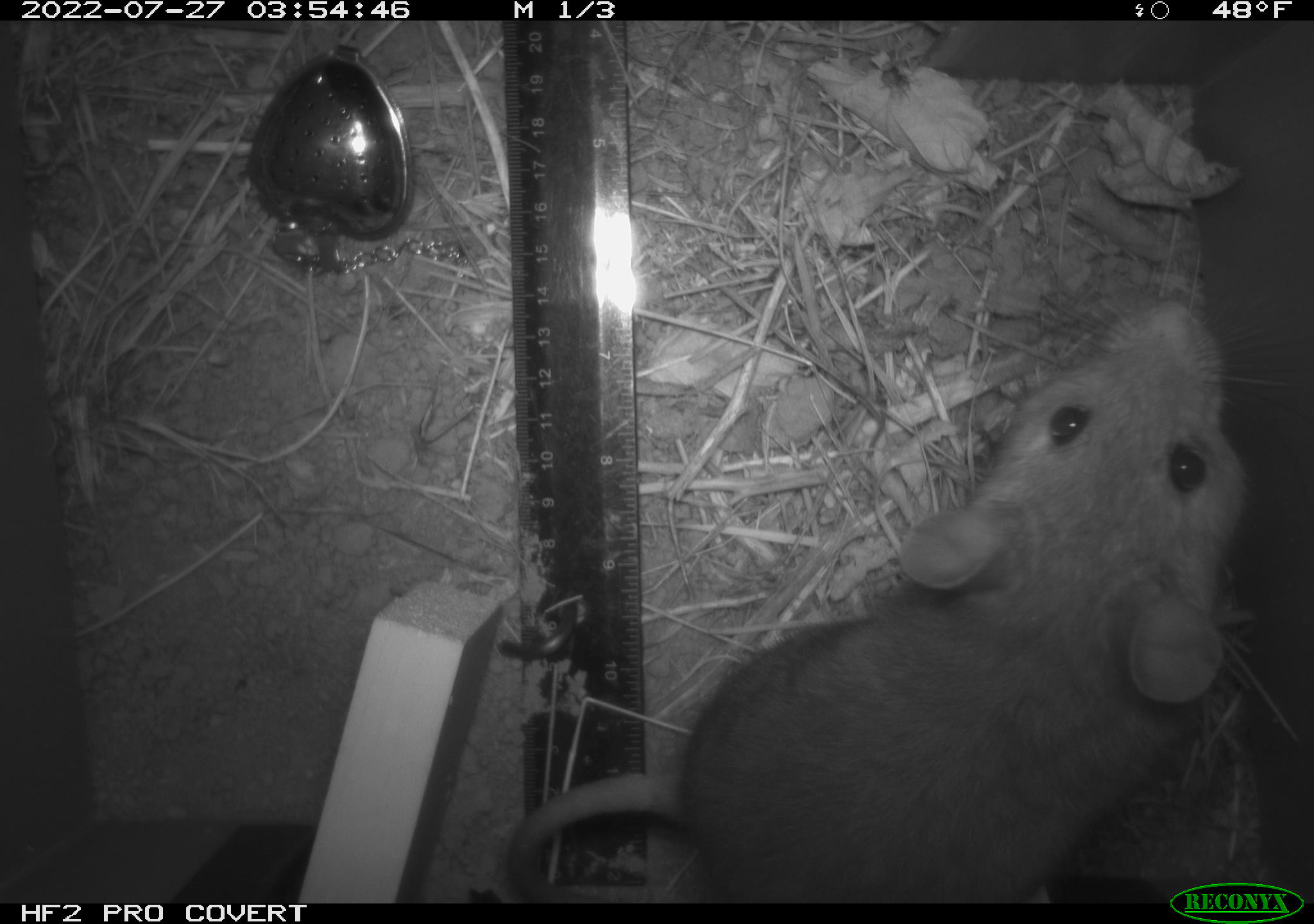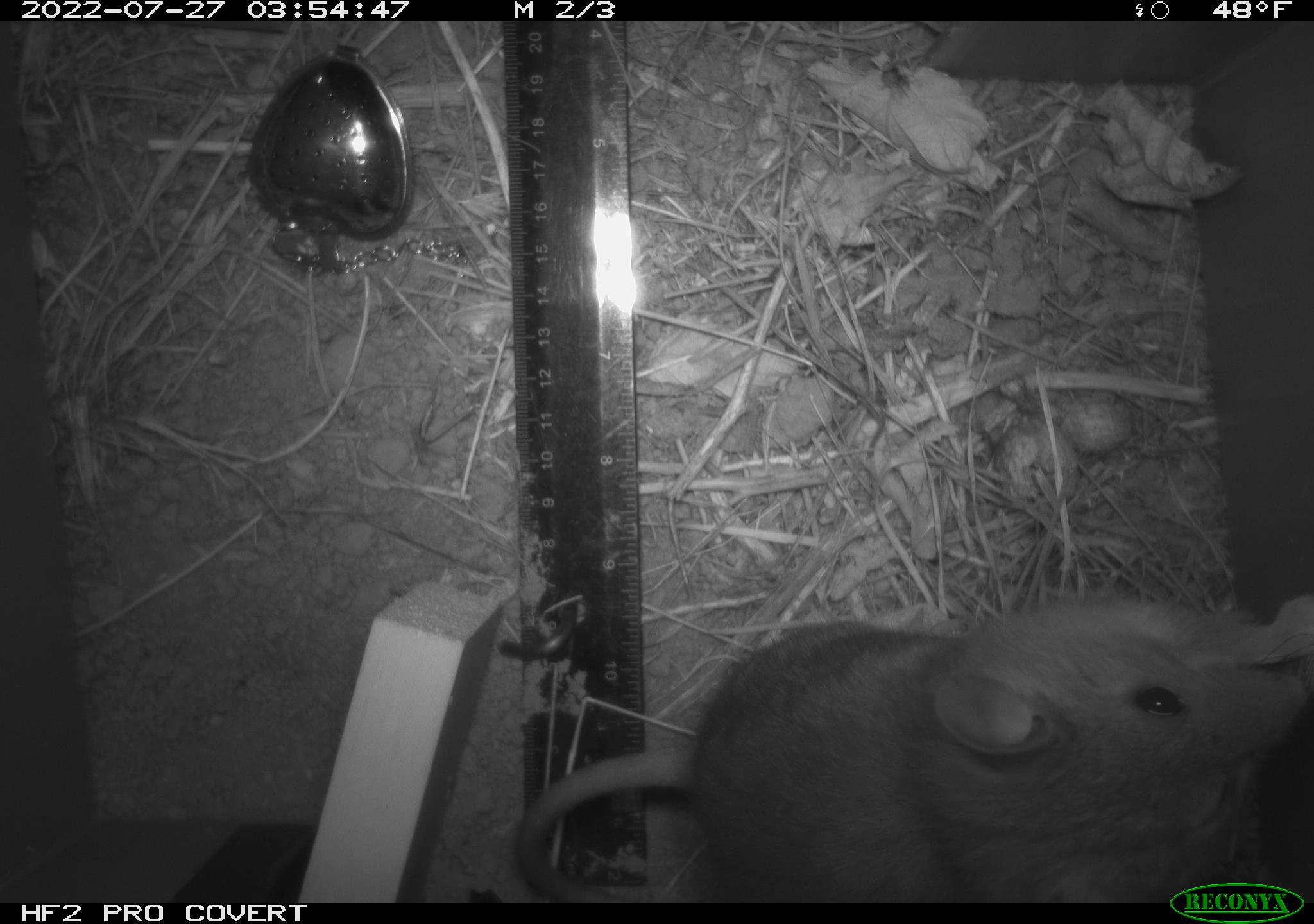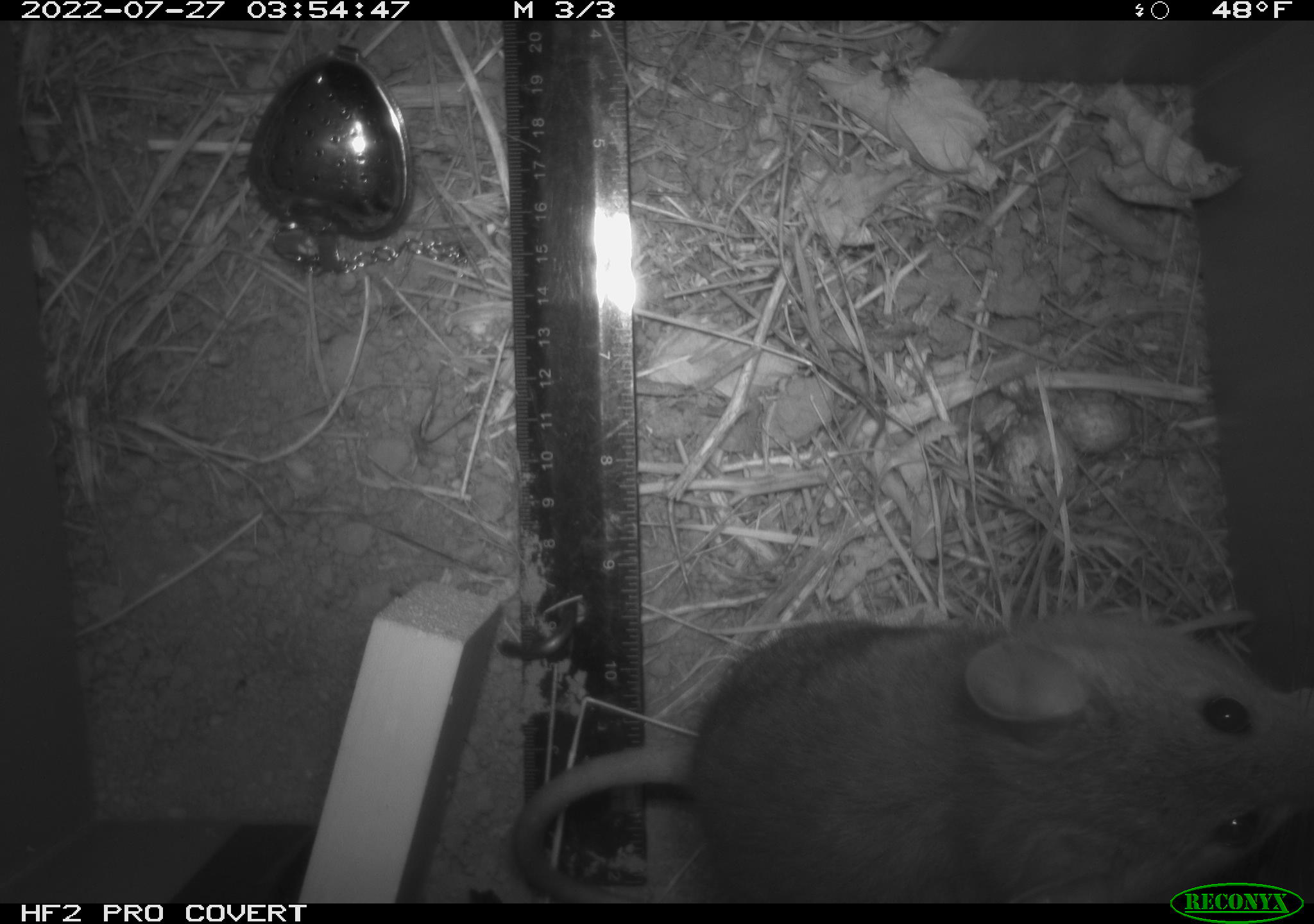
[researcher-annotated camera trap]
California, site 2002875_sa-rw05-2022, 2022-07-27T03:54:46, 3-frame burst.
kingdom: Animalia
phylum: Chordata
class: Mammalia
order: Rodentia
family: Cricetidae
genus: Neotoma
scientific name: Neotoma fuscipes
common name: dusky-footed woodrat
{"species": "dusky-footed woodrat (Neotoma fuscipes)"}